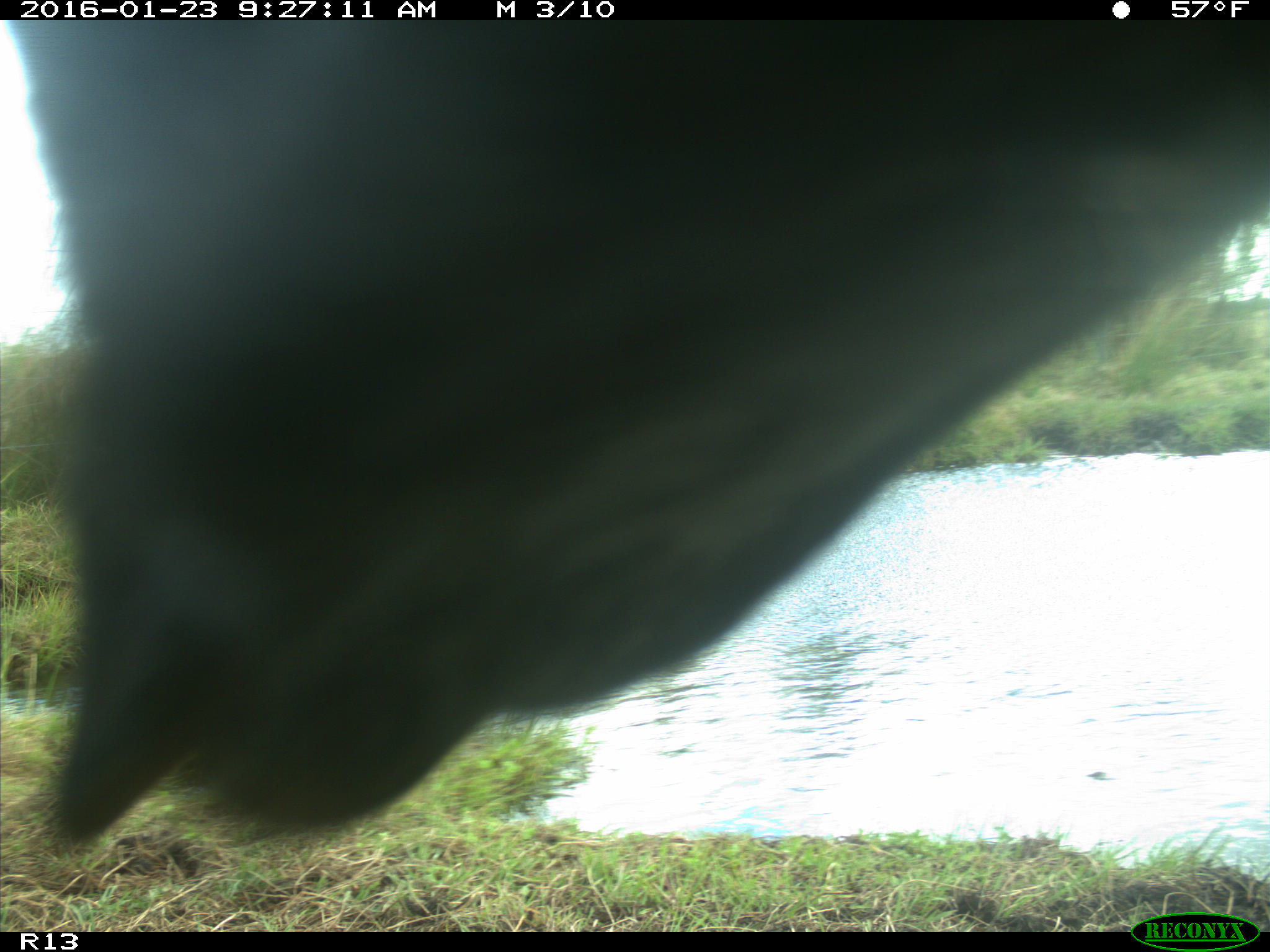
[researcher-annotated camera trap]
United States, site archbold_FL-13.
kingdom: Animalia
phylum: Chordata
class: Mammalia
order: Artiodactyla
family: Bovidae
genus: Bos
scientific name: Bos taurus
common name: domestic cow